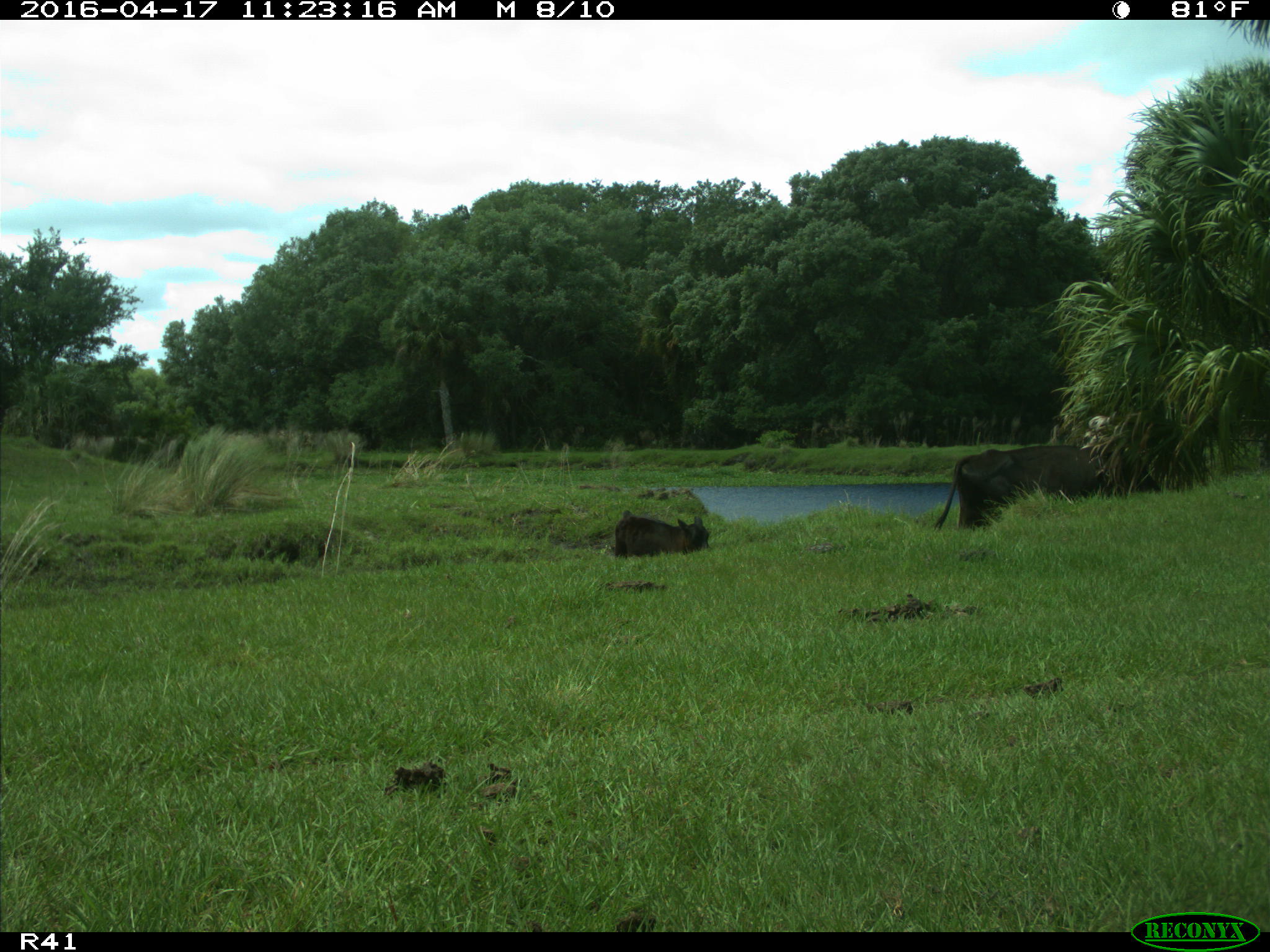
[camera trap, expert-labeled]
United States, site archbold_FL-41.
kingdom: Animalia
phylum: Chordata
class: Mammalia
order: Artiodactyla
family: Bovidae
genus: Bos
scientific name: Bos taurus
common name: domestic cow